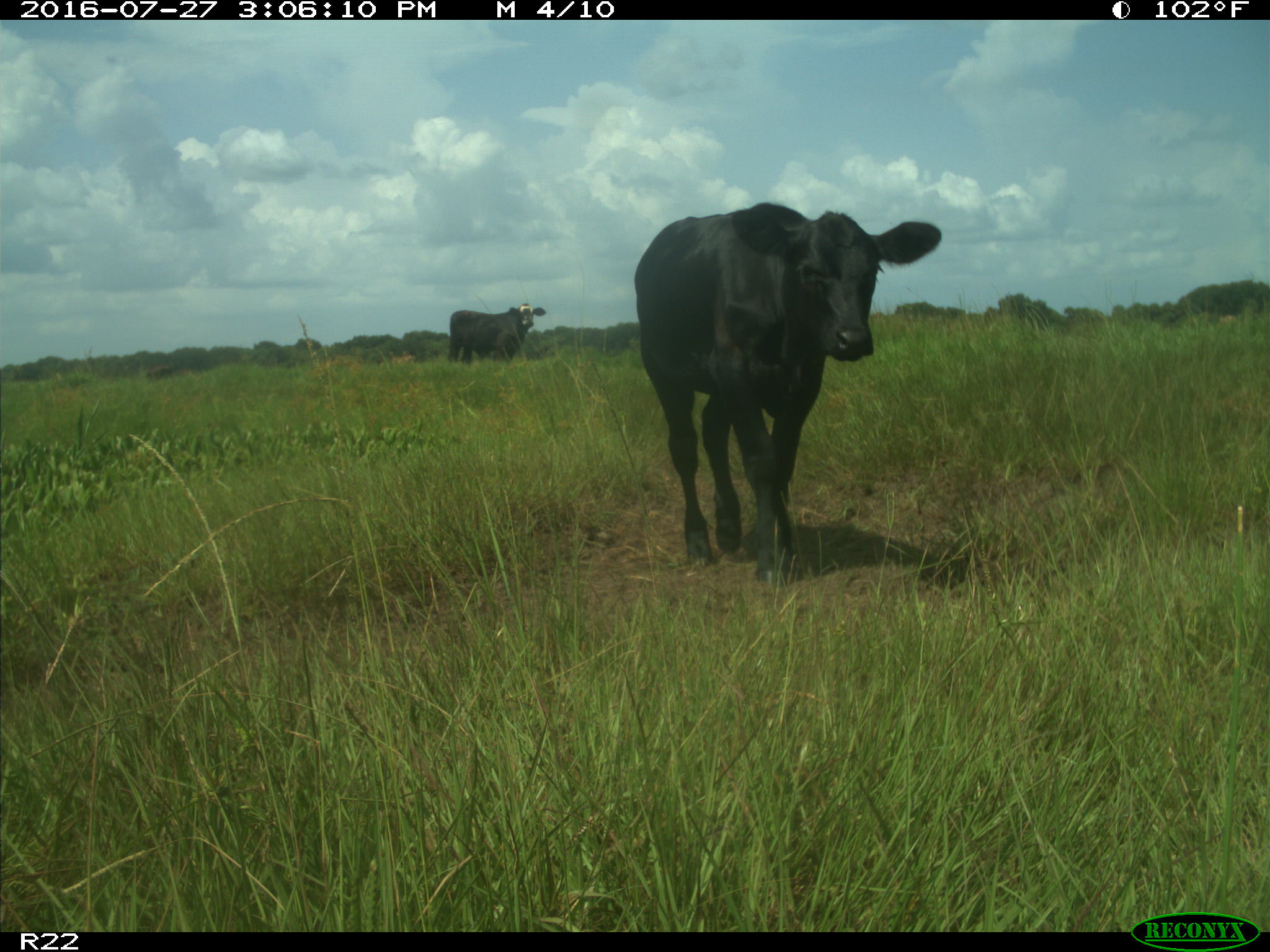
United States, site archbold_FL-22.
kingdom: Animalia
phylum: Chordata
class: Mammalia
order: Artiodactyla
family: Bovidae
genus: Bos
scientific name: Bos taurus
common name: domestic cow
Bos taurus (domestic cow).